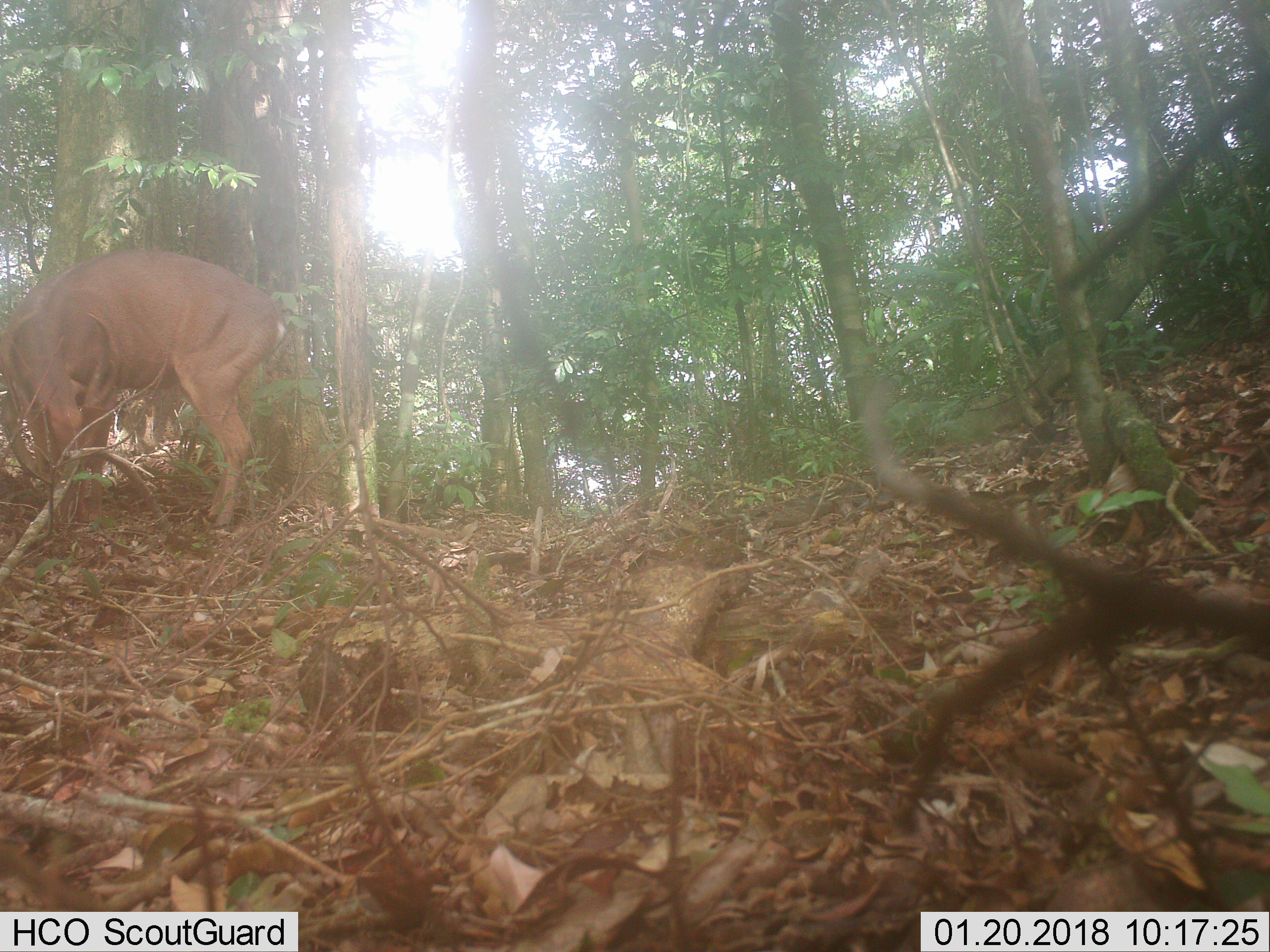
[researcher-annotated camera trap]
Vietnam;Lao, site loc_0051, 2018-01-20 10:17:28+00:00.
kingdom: Animalia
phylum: Chordata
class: Mammalia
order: Artiodactyla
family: Cervidae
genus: Muntiacus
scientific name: Muntiacus vuquangensis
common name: large-antlered muntjac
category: large antlered muntjac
Large antlered muntjac (large-antlered muntjac) (Muntiacus vuquangensis). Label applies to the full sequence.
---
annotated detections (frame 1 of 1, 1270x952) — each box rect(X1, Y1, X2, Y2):
large antlered muntjac: rect(0, 247, 286, 530)